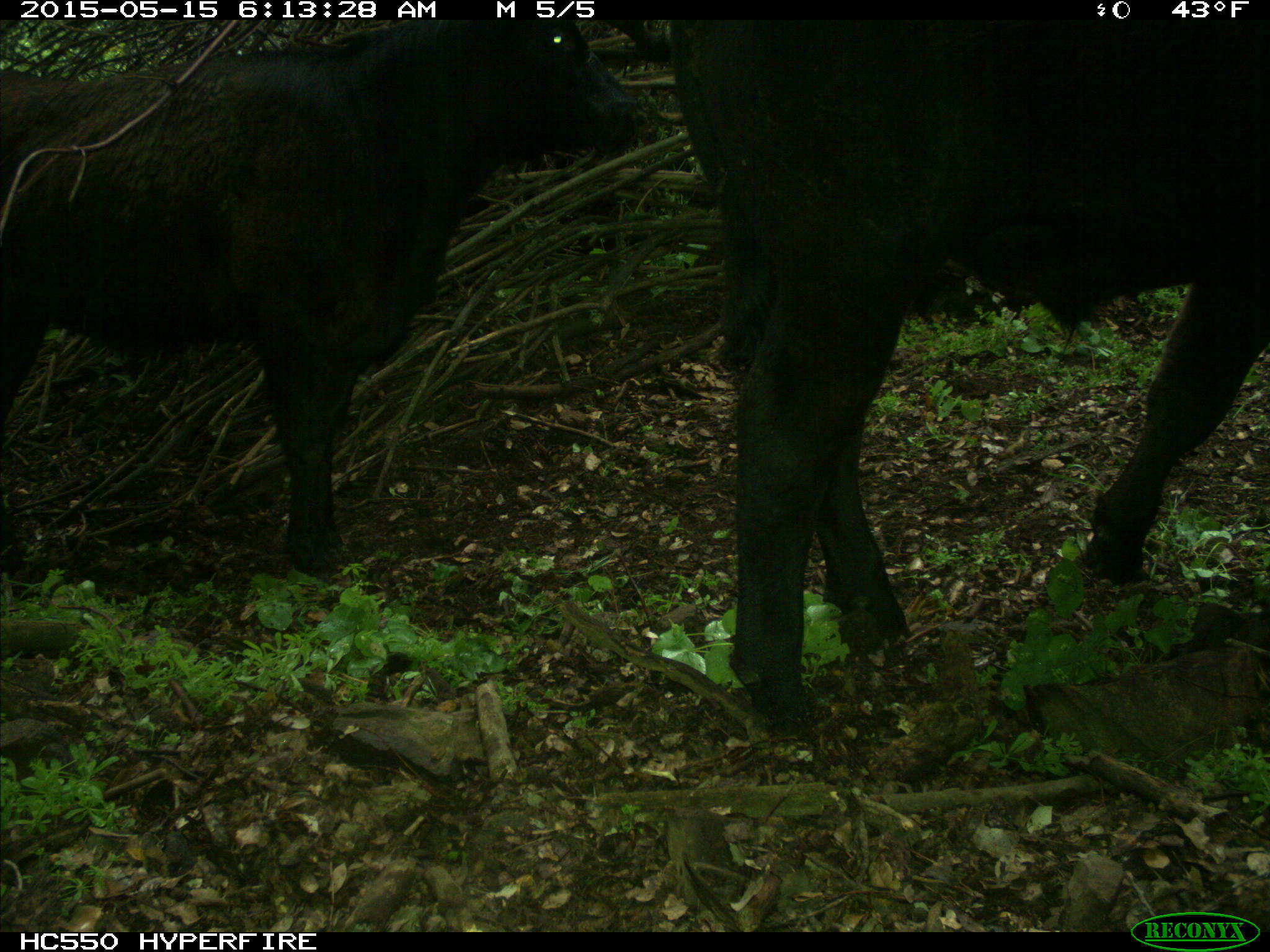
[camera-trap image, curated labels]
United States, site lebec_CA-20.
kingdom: Animalia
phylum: Chordata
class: Mammalia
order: Artiodactyla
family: Bovidae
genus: Bos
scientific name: Bos taurus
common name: domestic cow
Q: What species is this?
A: Bos taurus (domestic cow).